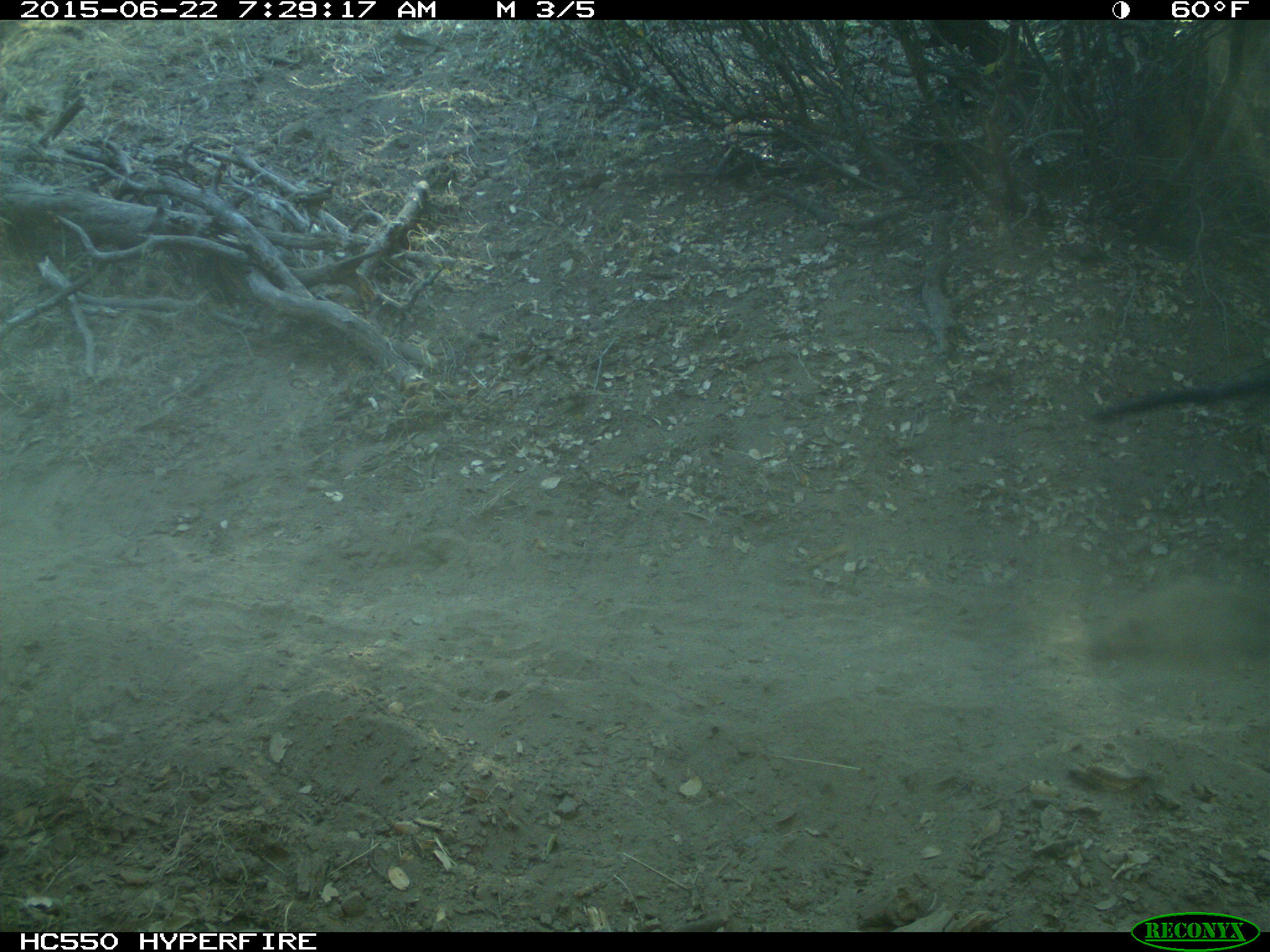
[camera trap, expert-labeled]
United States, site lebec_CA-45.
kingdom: Animalia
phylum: Chordata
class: Mammalia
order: Artiodactyla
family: Bovidae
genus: Bos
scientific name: Bos taurus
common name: domestic cow